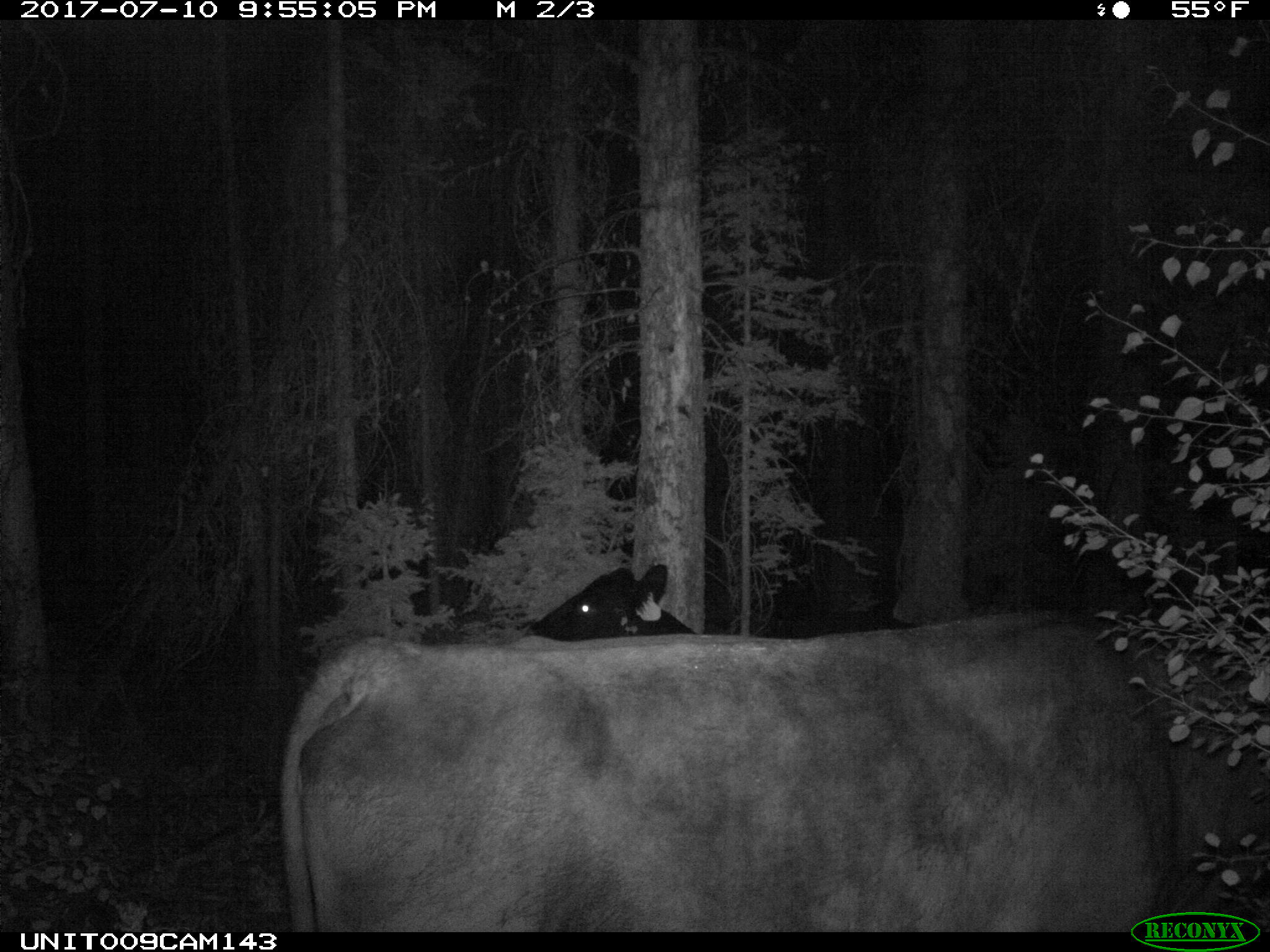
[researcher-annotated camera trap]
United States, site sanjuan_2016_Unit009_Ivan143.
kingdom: Animalia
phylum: Chordata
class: Mammalia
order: Artiodactyla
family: Bovidae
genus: Bos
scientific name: Bos taurus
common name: domestic cow